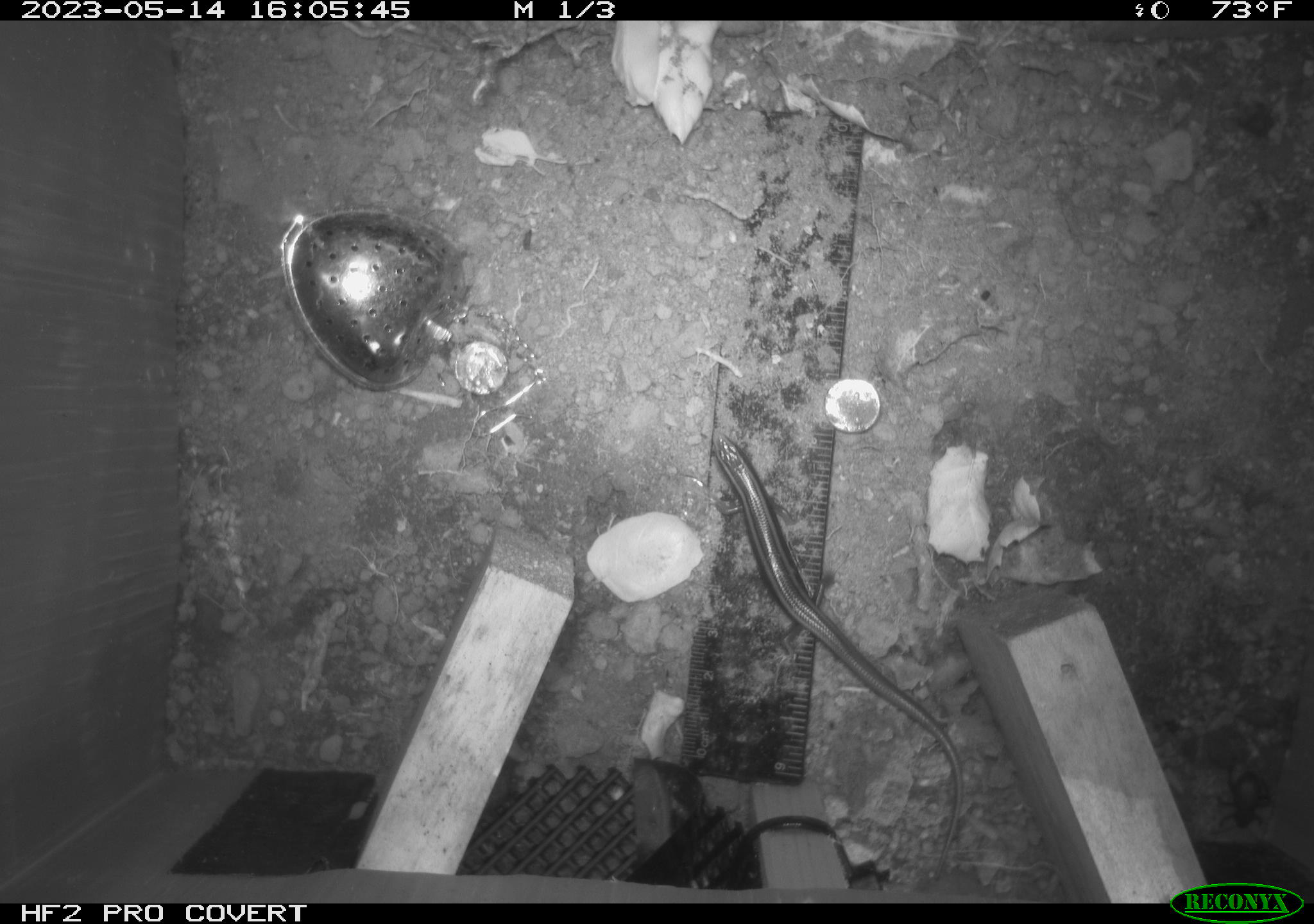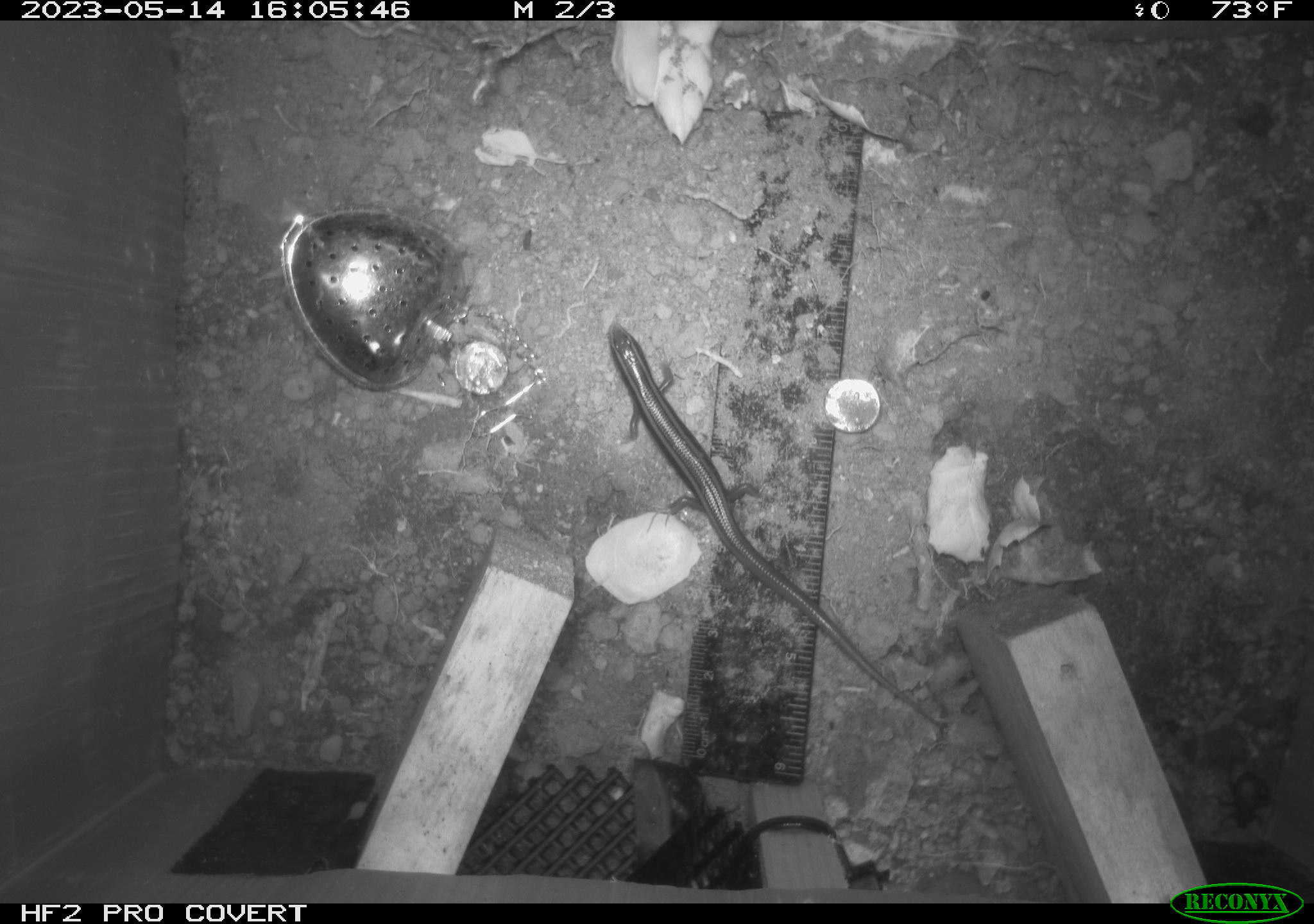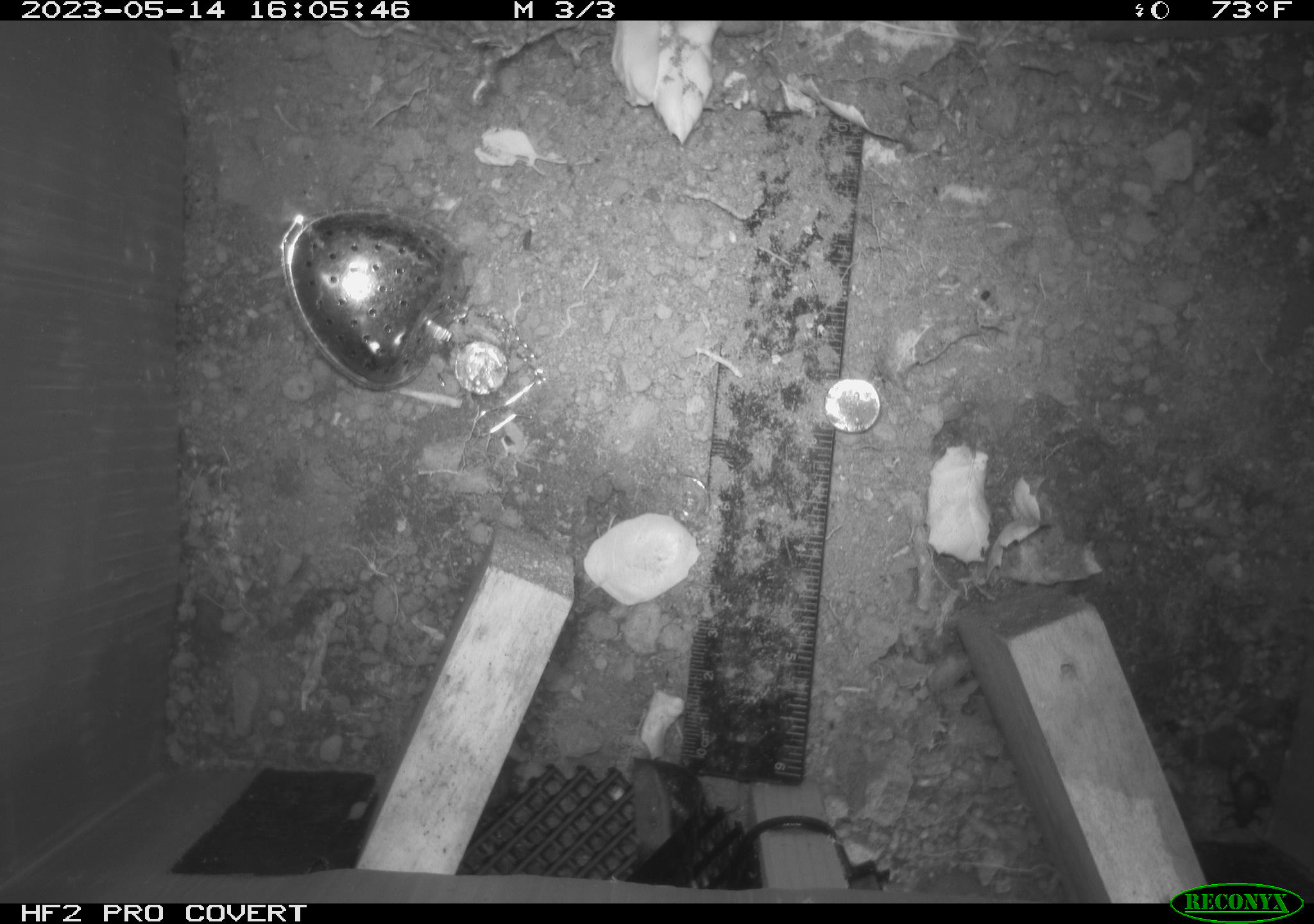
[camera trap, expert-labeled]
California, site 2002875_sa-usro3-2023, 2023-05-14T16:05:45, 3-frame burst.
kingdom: Animalia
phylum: Chordata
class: Reptilia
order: Squamata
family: Scincidae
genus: Plestiodon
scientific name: Plestiodon skiltonianus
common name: western skink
Western skink (Plestiodon skiltonianus).